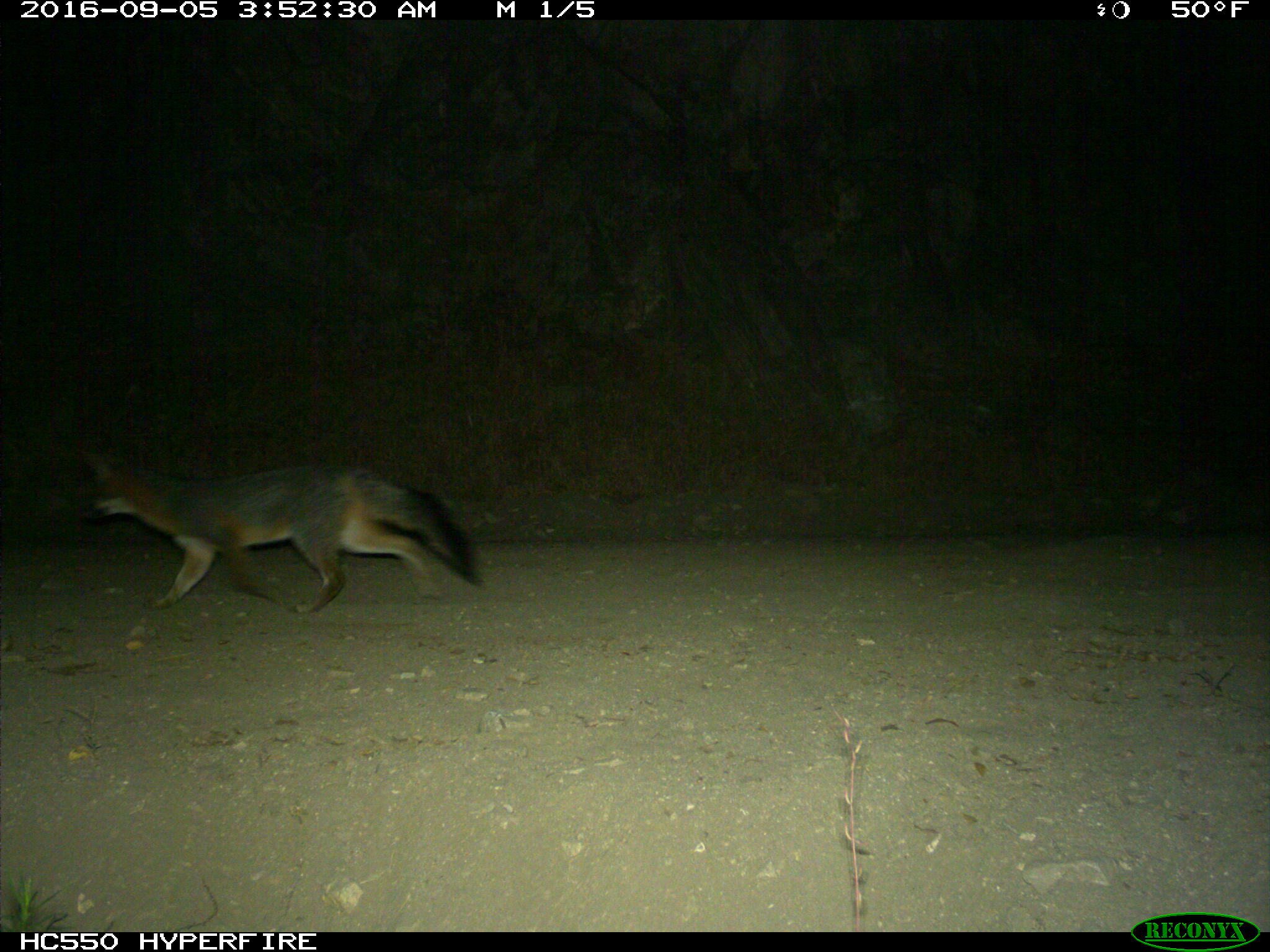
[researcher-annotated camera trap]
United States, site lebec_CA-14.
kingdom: Animalia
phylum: Chordata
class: Mammalia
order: Carnivora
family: Canidae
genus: Urocyon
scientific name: Urocyon cinereoargenteus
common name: gray fox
Urocyon cinereoargenteus (gray fox).